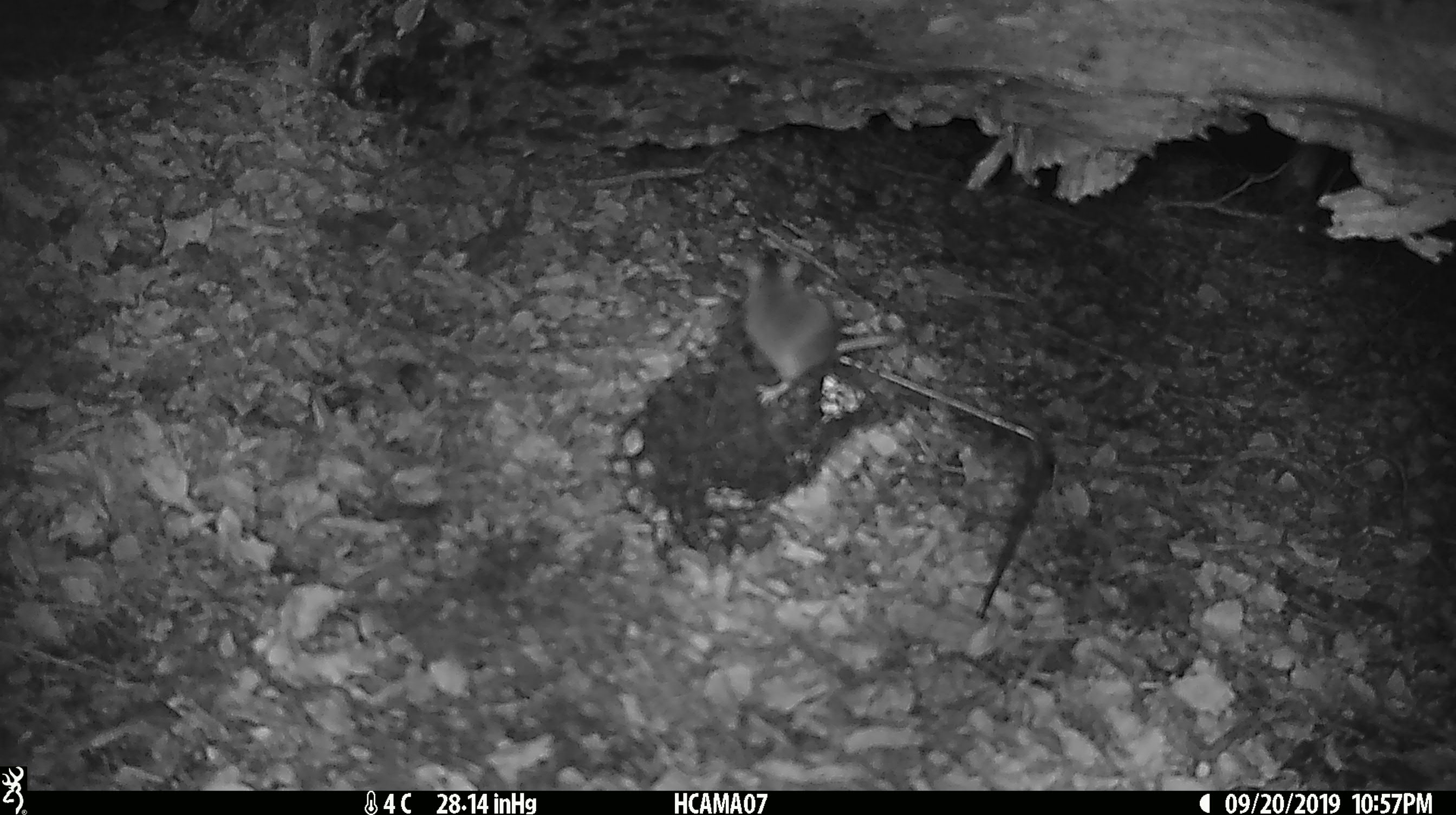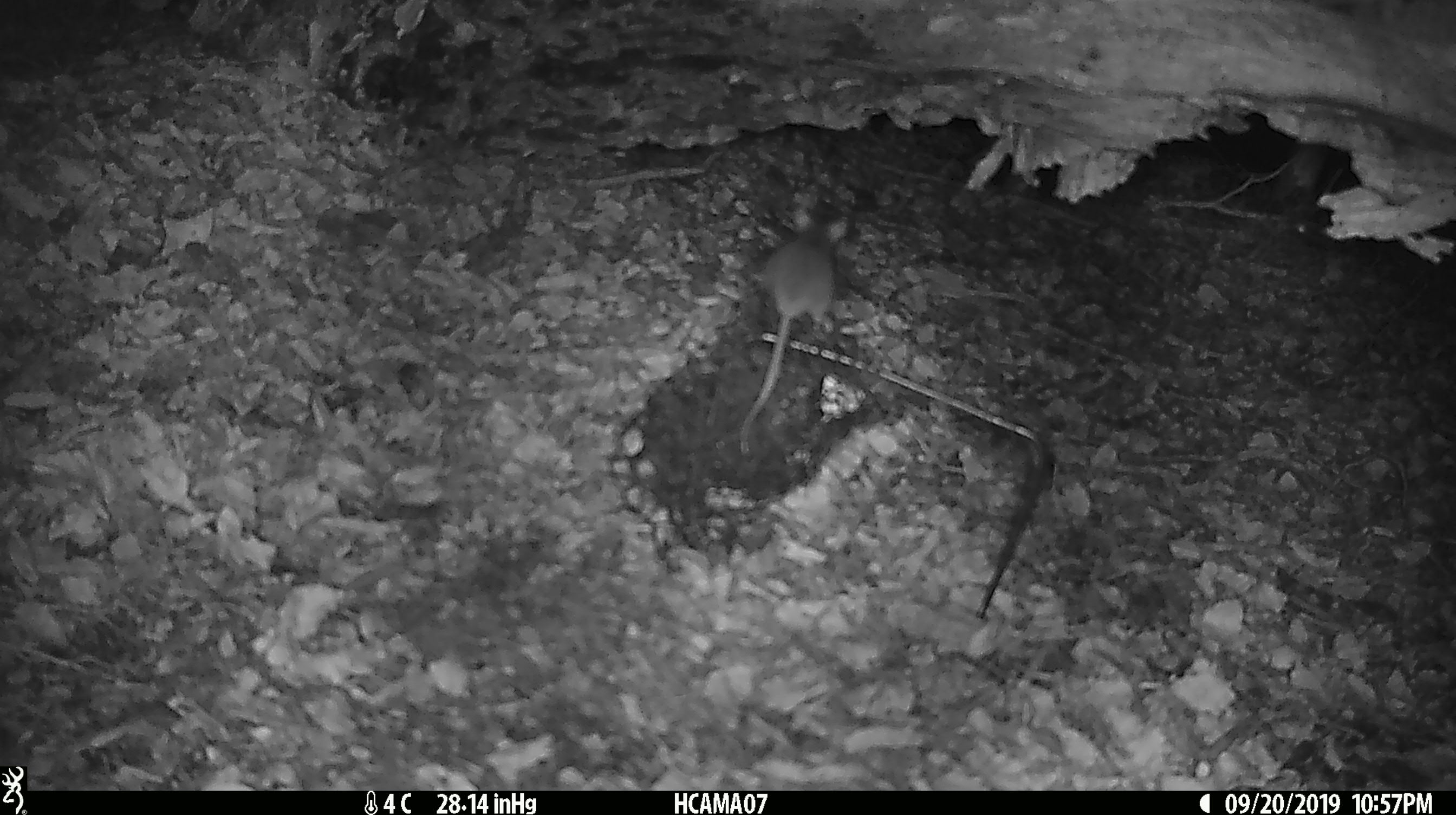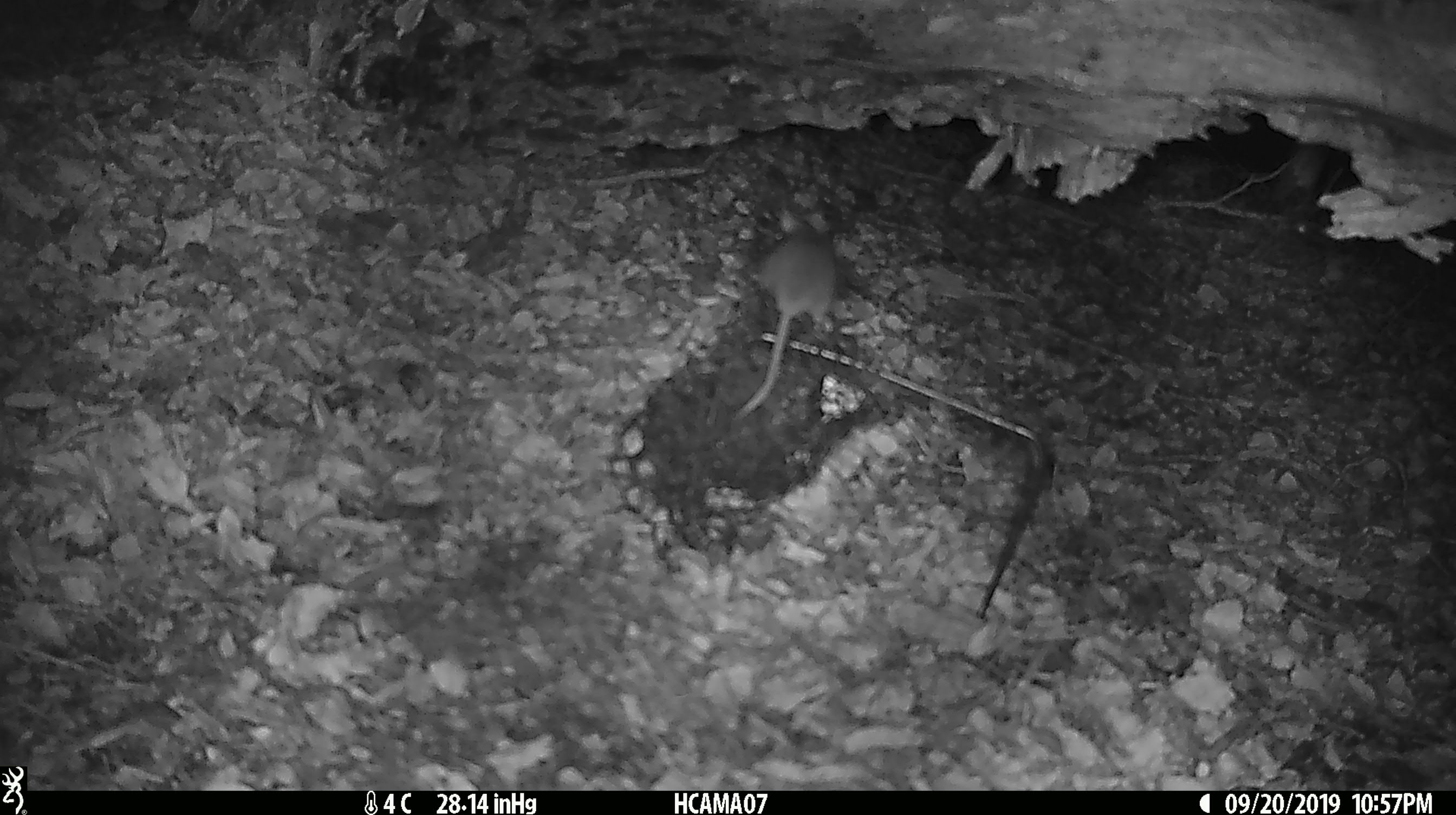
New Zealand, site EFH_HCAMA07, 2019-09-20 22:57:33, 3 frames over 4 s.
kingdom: Animalia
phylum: Chordata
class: Mammalia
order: Rodentia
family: Muridae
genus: Mus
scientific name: Mus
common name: mouse